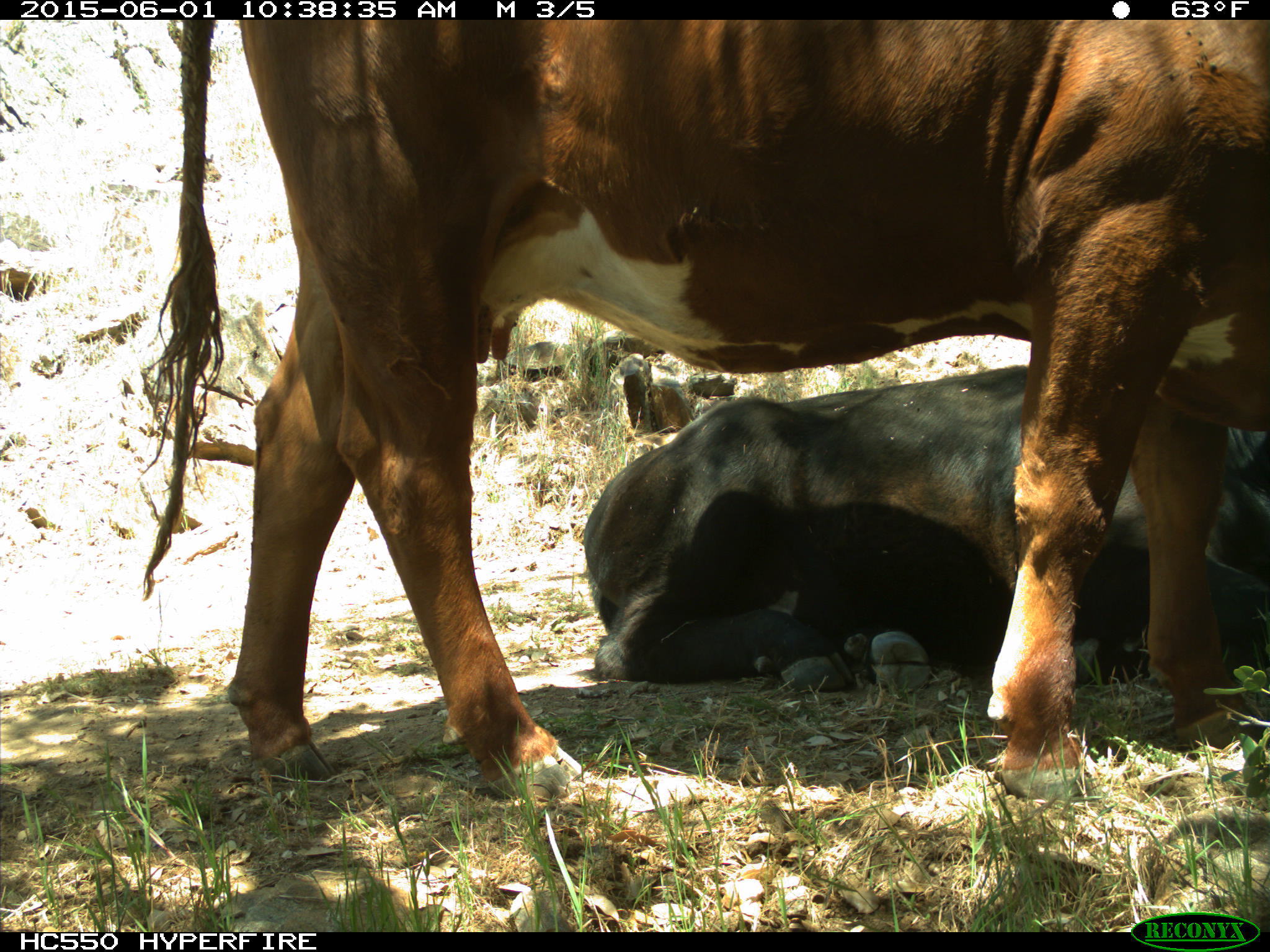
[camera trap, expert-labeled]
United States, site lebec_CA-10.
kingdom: Animalia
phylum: Chordata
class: Mammalia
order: Artiodactyla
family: Bovidae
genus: Bos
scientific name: Bos taurus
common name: domestic cow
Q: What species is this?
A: Bos taurus (domestic cow).